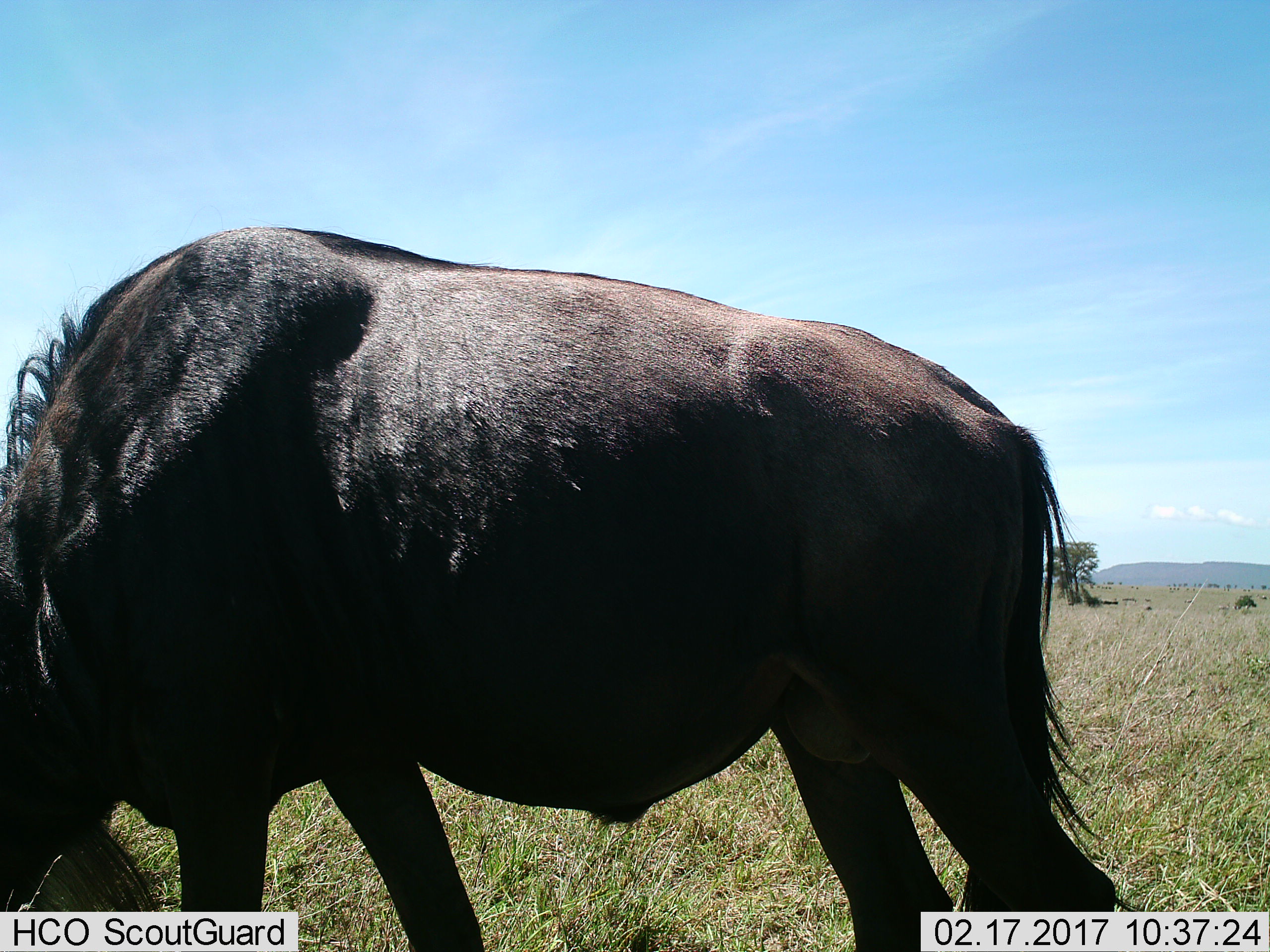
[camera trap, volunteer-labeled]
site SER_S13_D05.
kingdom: Animalia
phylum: Chordata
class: Mammalia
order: Artiodactyla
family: Bovidae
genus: Connochaetes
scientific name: Connochaetes taurinus taurinus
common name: blue wildebeest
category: wildebeestblue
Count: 1.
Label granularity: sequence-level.